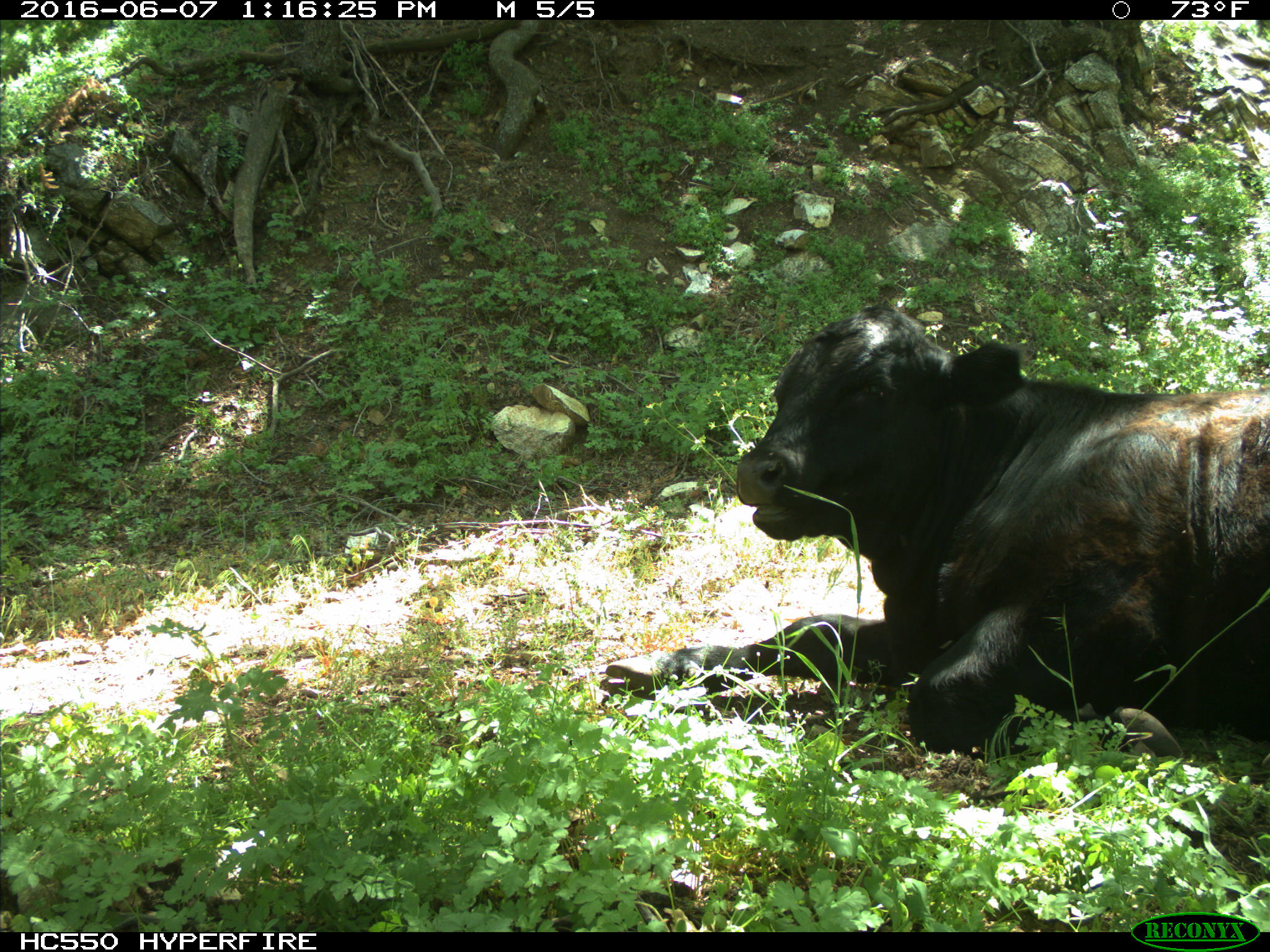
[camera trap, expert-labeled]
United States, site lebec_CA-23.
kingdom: Animalia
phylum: Chordata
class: Mammalia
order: Artiodactyla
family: Bovidae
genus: Bos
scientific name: Bos taurus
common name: domestic cow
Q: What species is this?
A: Bos taurus (domestic cow).